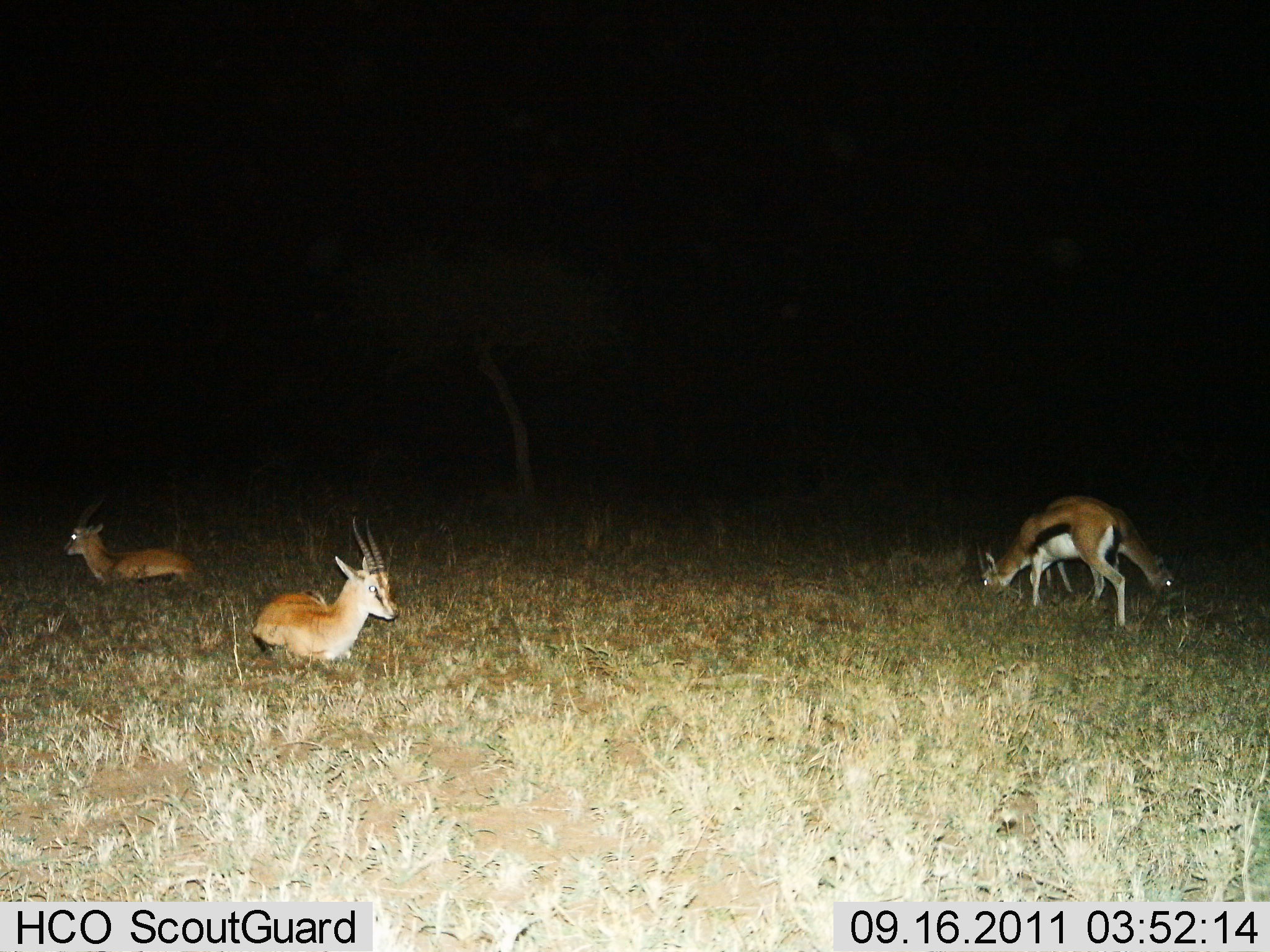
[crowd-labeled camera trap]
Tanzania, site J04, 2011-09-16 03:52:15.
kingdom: Animalia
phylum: Chordata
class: Mammalia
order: Artiodactyla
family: Bovidae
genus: Eudorcas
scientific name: Eudorcas thomsonii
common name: thomson's gazelle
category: gazellethomsons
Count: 4.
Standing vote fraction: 25%.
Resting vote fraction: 100%.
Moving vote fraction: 0%.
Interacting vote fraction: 0%.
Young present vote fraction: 0%.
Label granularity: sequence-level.